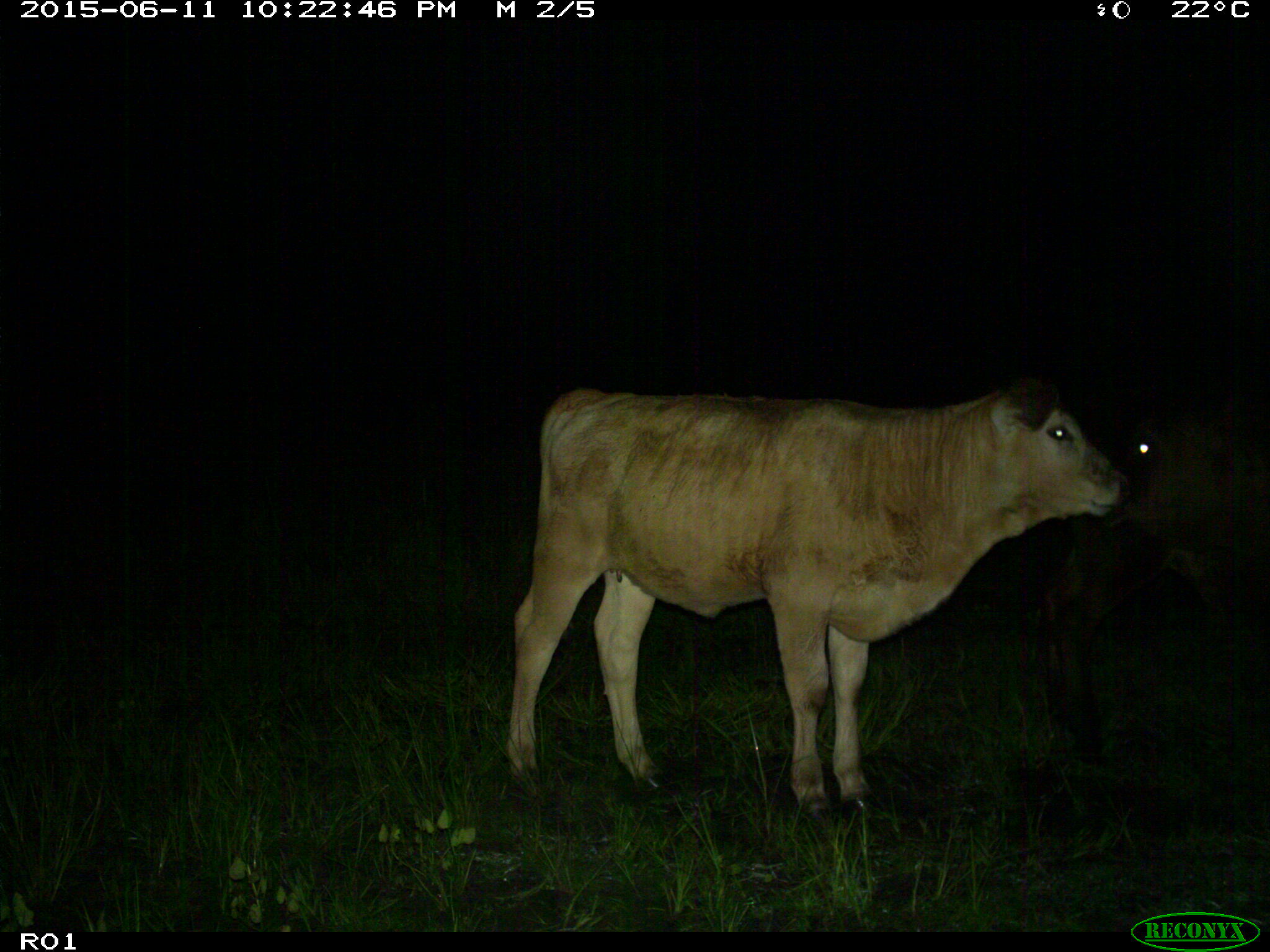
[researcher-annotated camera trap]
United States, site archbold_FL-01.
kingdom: Animalia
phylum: Chordata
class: Mammalia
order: Artiodactyla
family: Bovidae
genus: Bos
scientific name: Bos taurus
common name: domestic cow